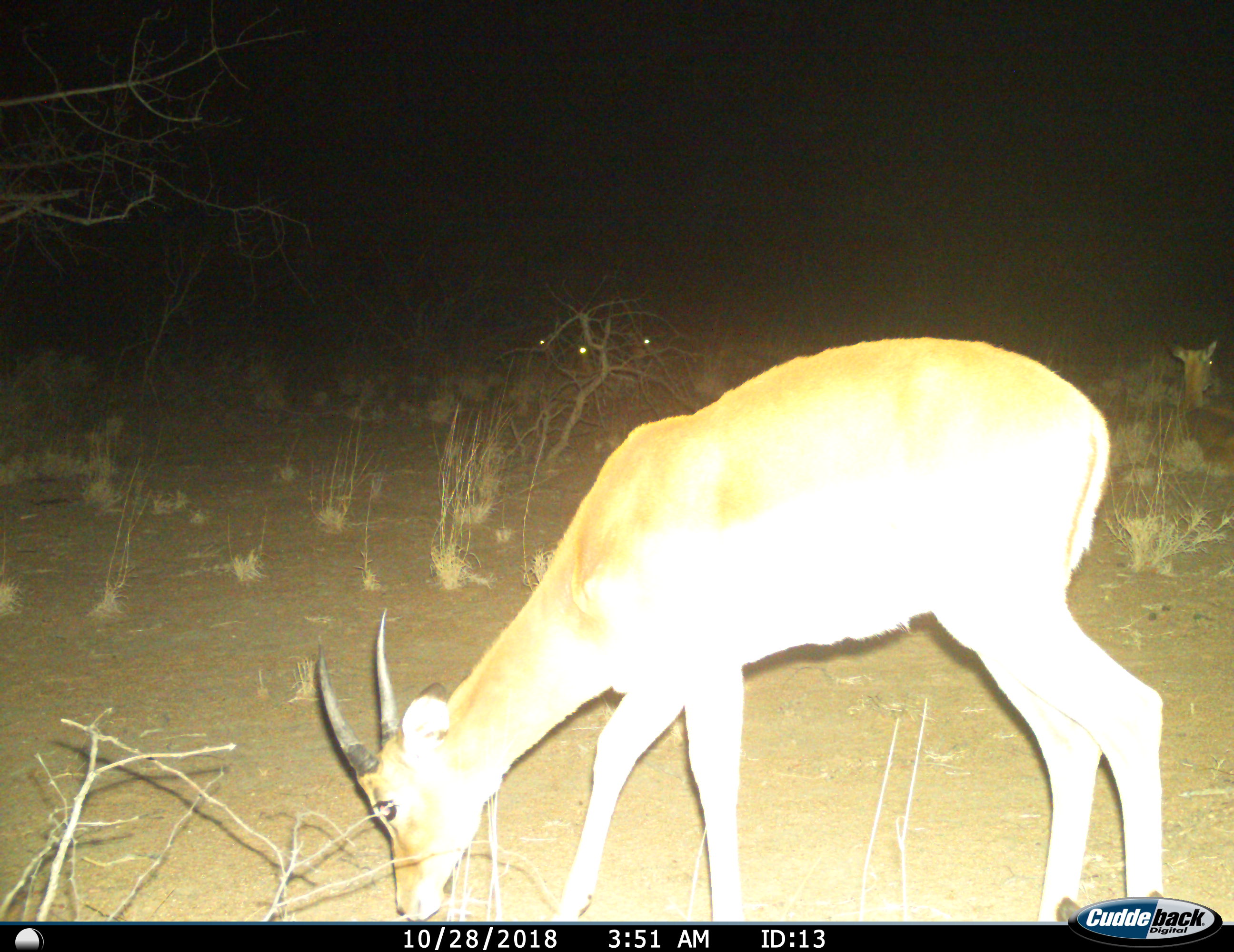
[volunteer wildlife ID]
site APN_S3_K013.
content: unidentified animal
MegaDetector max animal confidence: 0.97